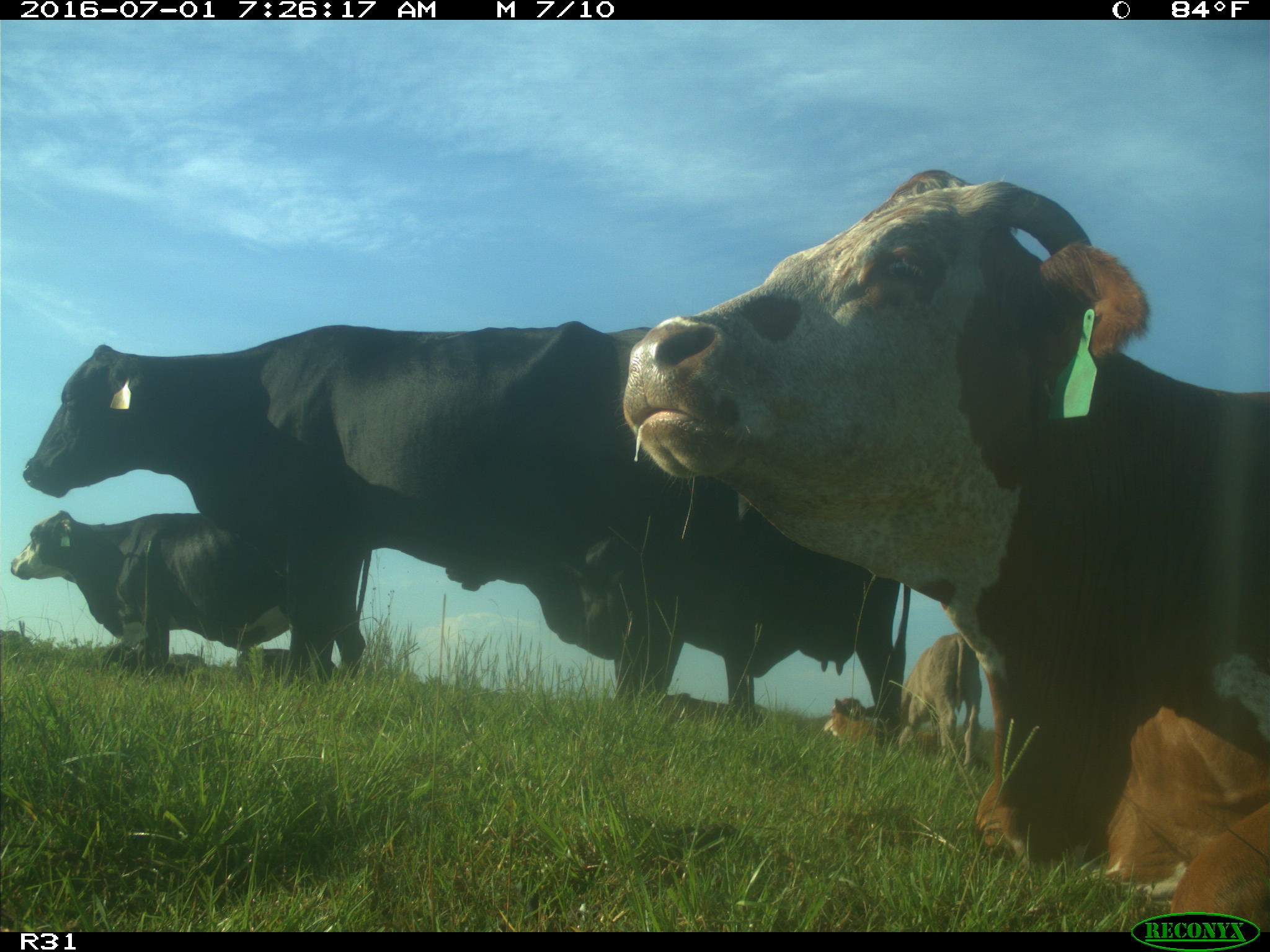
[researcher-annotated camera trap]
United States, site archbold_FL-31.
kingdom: Animalia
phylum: Chordata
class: Mammalia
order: Artiodactyla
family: Bovidae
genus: Bos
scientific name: Bos taurus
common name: domestic cow